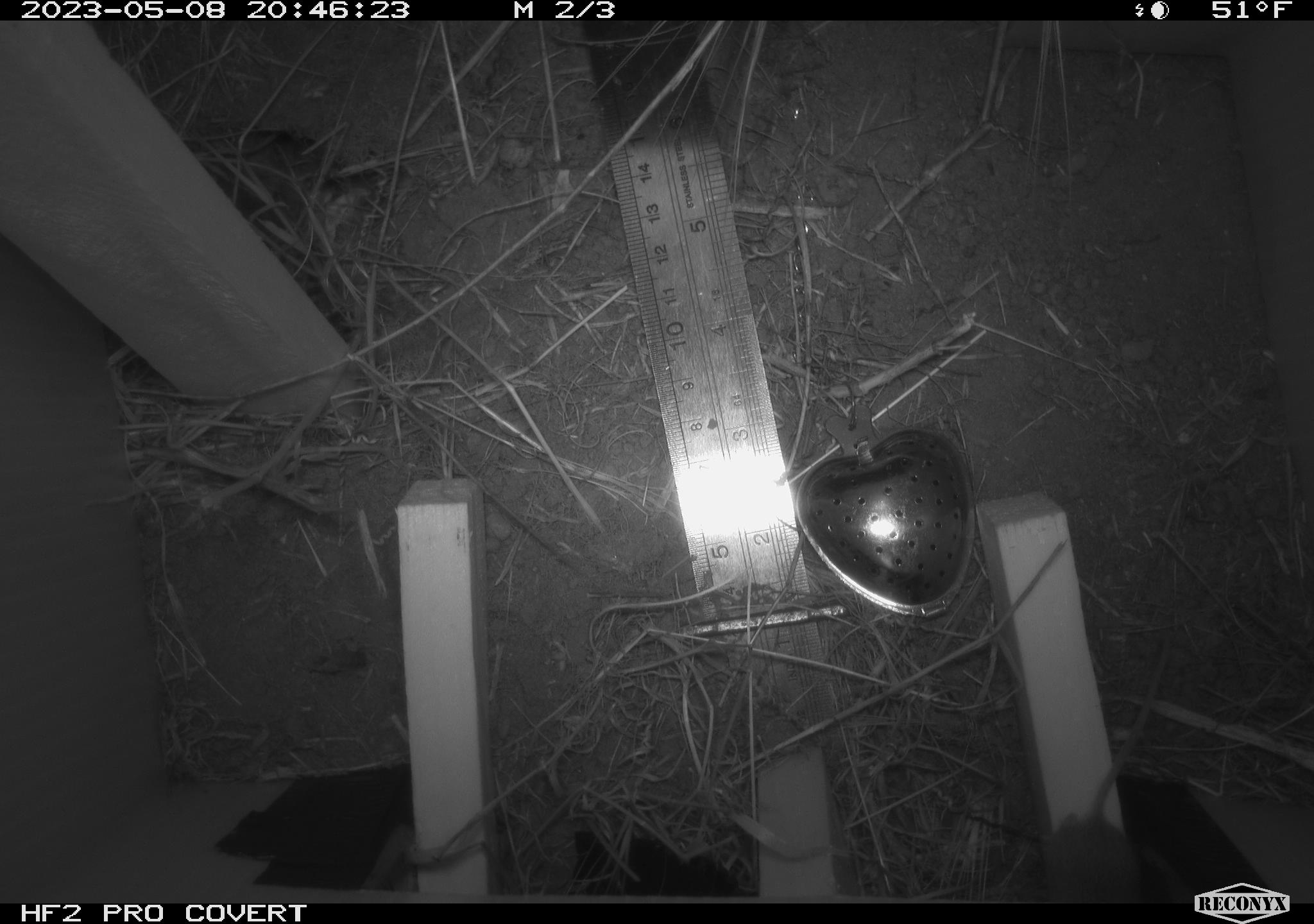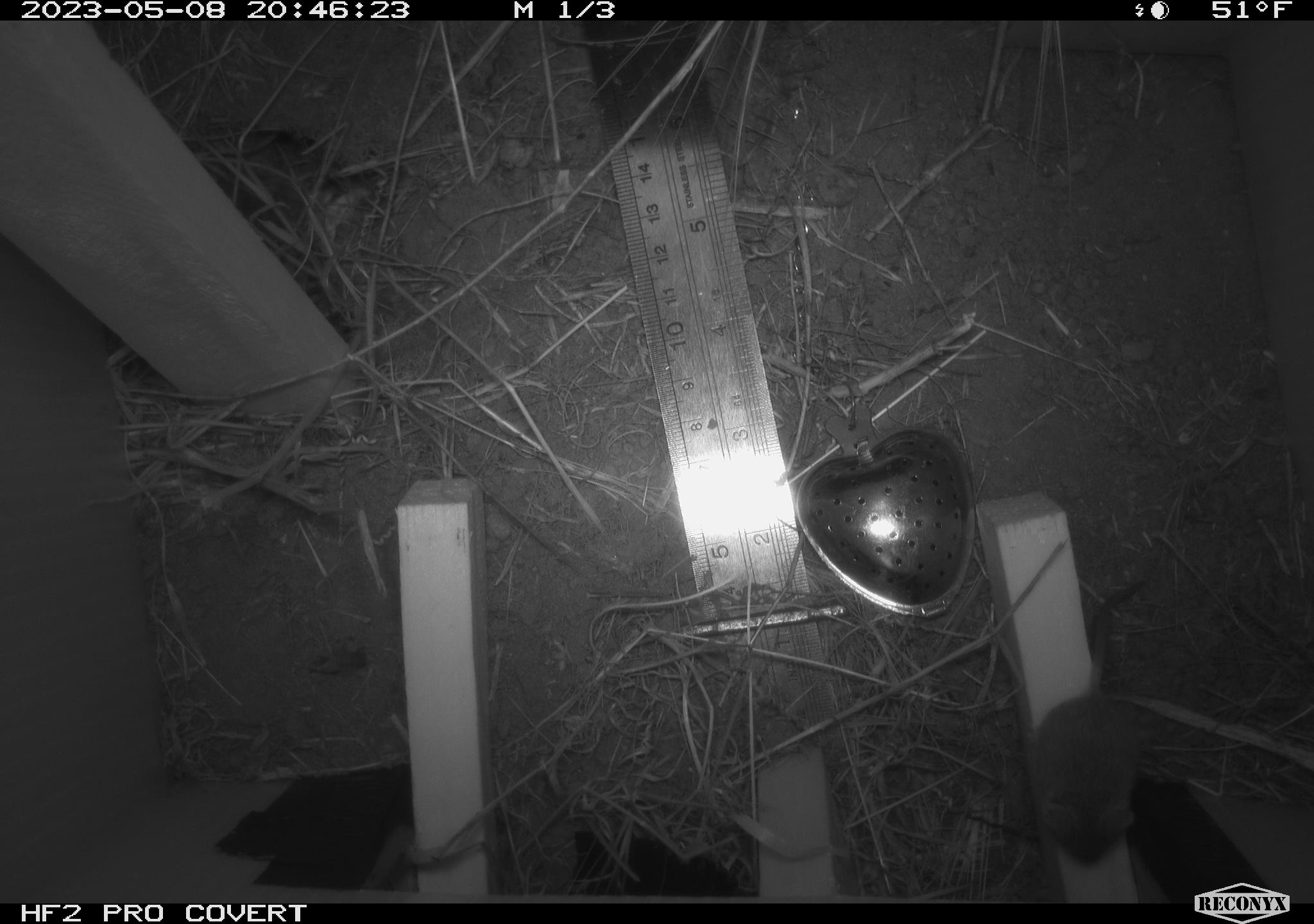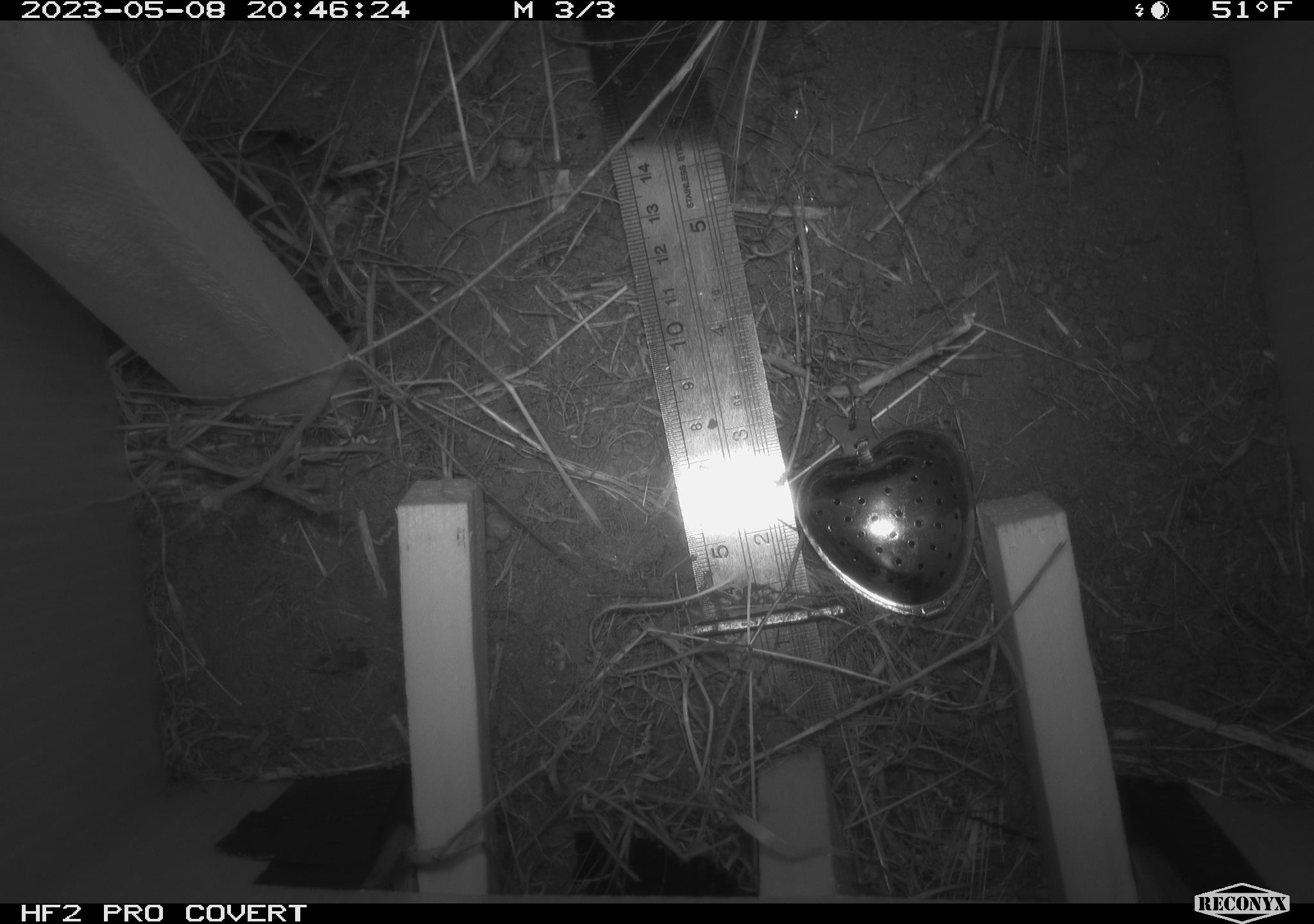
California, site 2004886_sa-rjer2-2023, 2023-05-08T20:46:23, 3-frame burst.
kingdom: Animalia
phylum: Chordata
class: Mammalia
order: Rodentia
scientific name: Rodentia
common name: mouse species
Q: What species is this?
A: Mouse species (Rodentia).